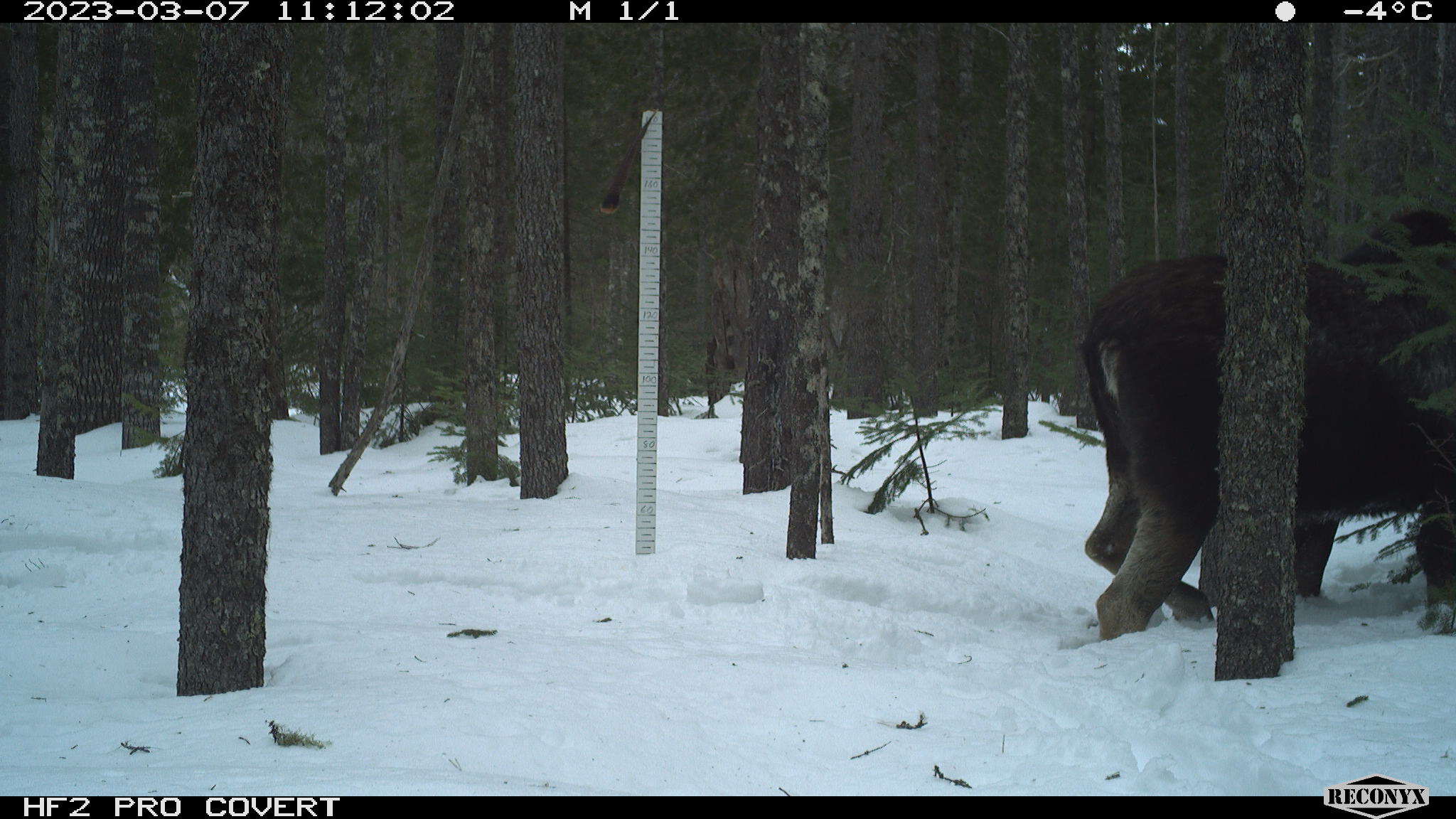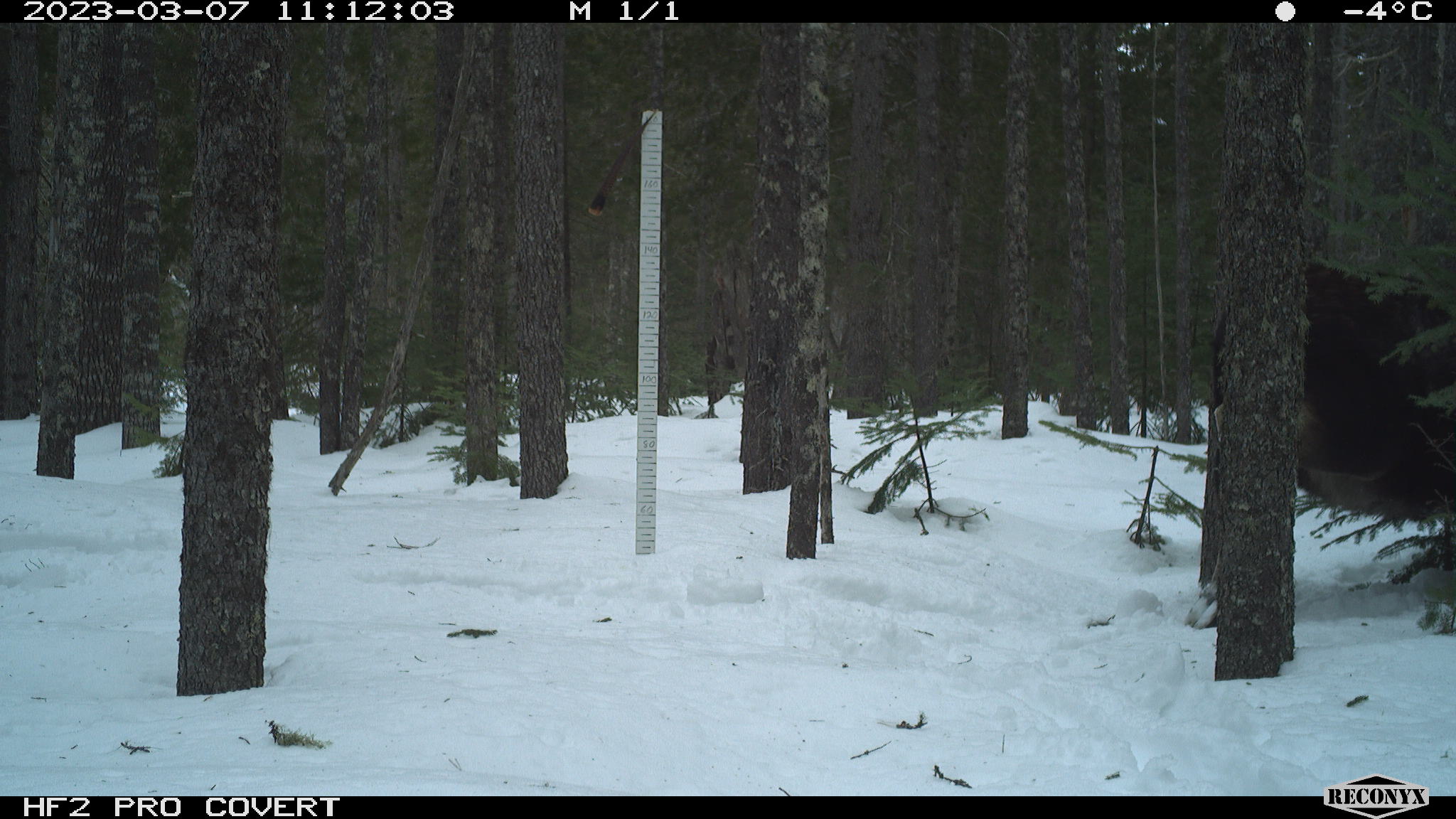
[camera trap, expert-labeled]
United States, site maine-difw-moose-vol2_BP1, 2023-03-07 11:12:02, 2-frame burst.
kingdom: Animalia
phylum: Chordata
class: Mammalia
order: Artiodactyla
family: Cervidae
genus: Alces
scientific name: Alces alces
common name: moose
Moose (Alces alces).